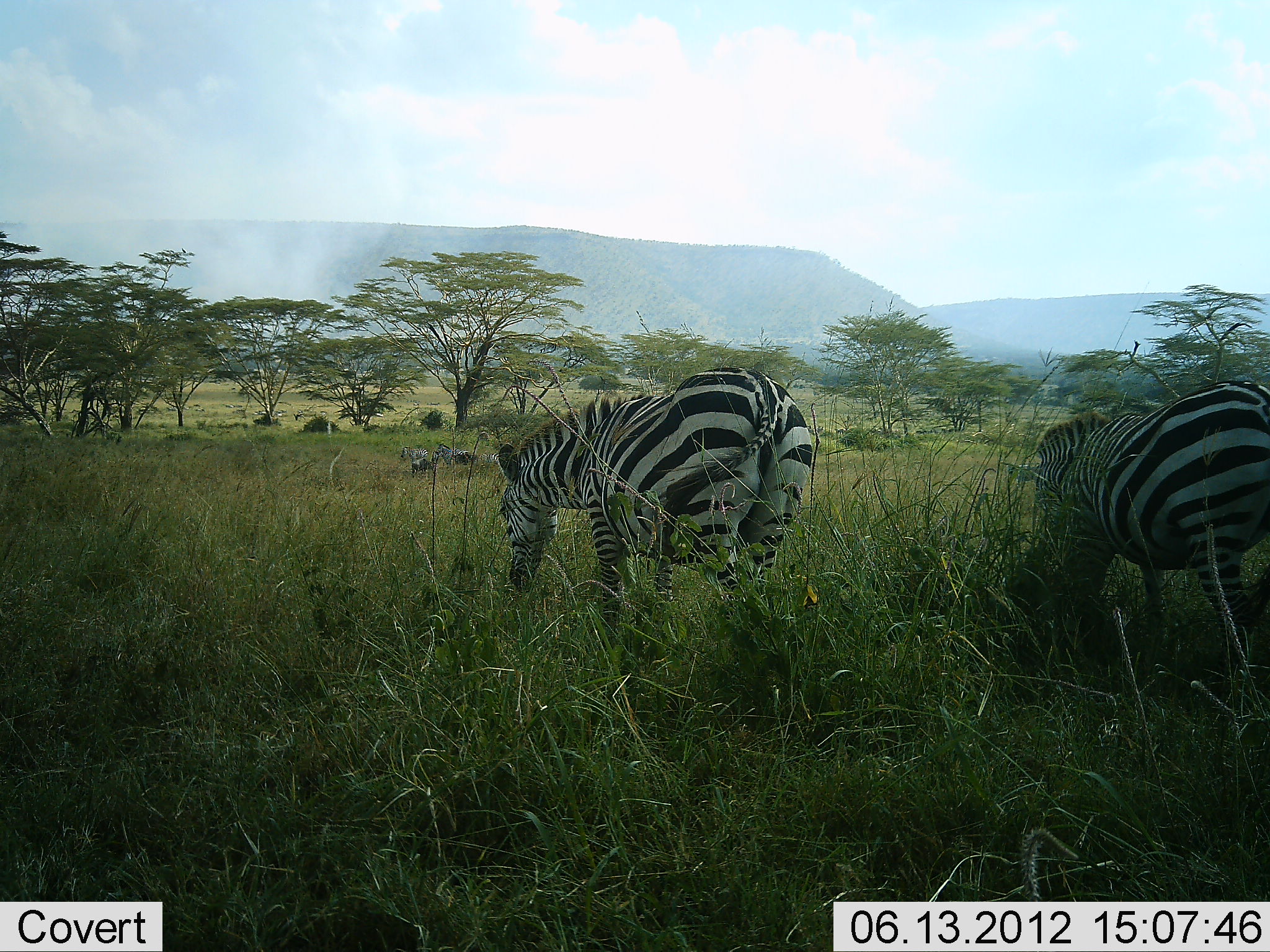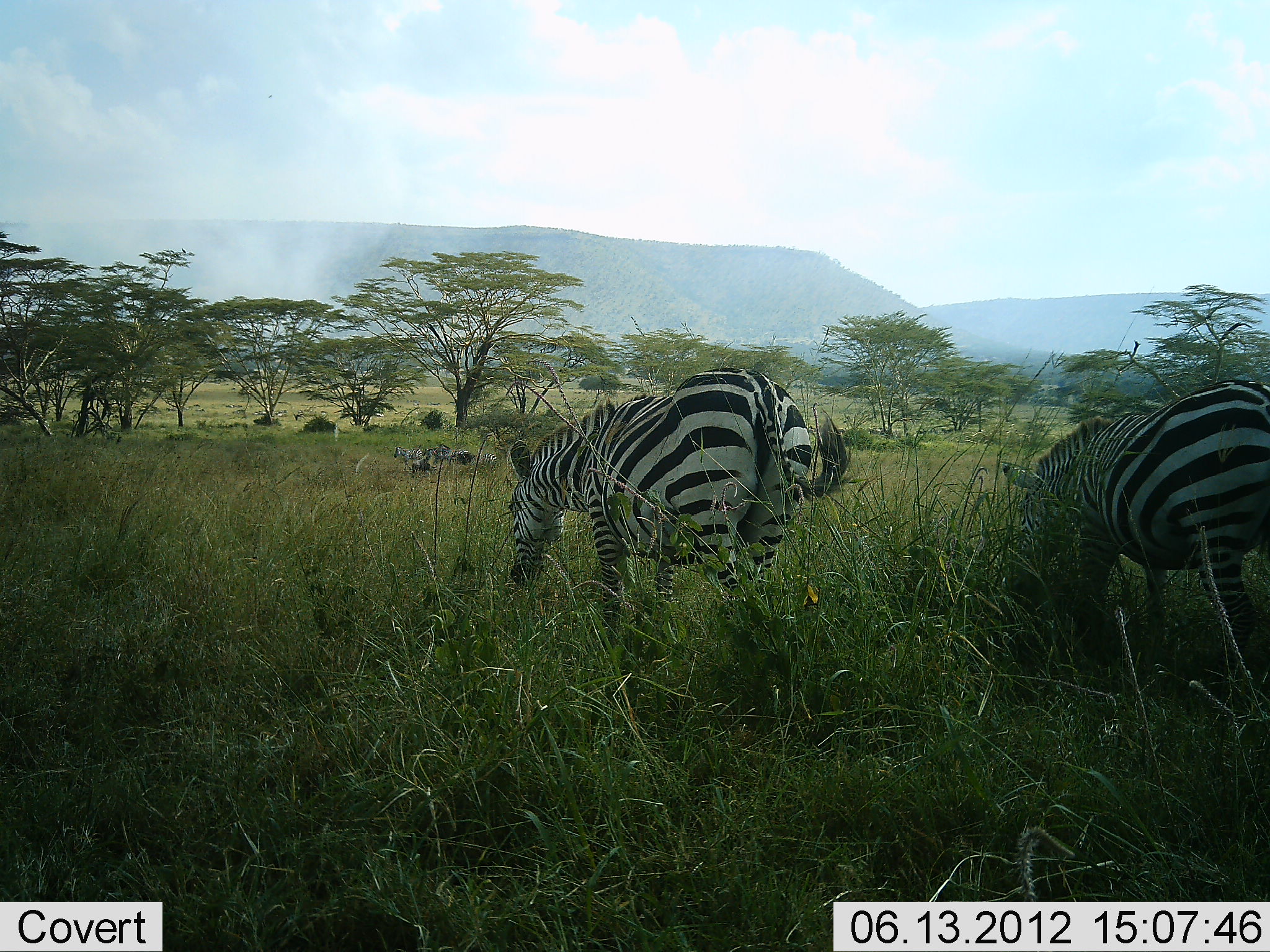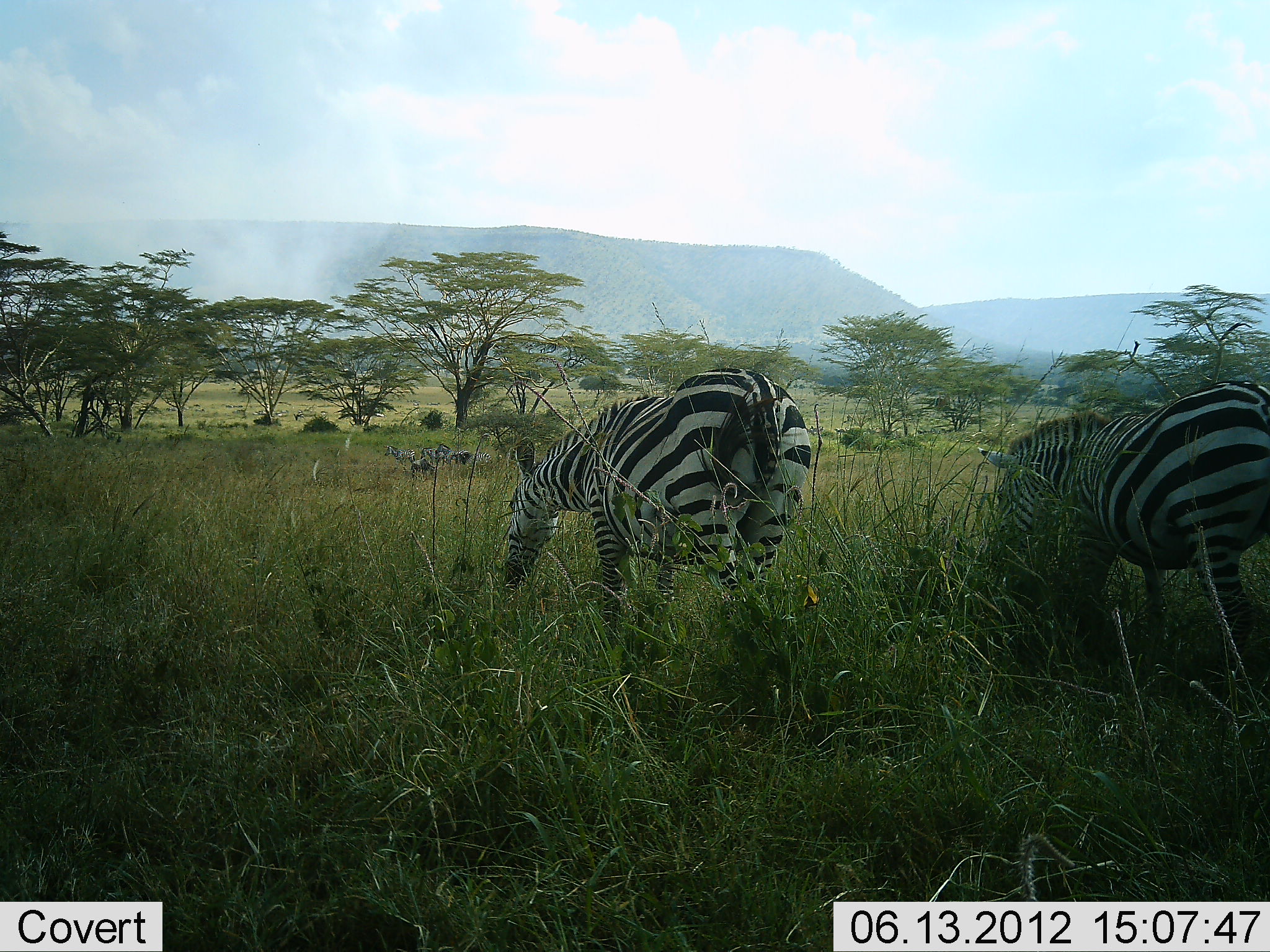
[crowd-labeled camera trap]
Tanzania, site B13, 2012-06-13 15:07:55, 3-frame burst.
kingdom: Animalia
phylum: Chordata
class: Mammalia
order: Perissodactyla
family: Equidae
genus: Equus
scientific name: Equus quagga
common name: plains zebra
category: zebra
Zebra (plains zebra) (Equus quagga), count 2. Behavior (volunteer vote fractions): standing 27%, resting 0%, moving 9%, interacting 0%. Young present (vote fraction): 0%. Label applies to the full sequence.